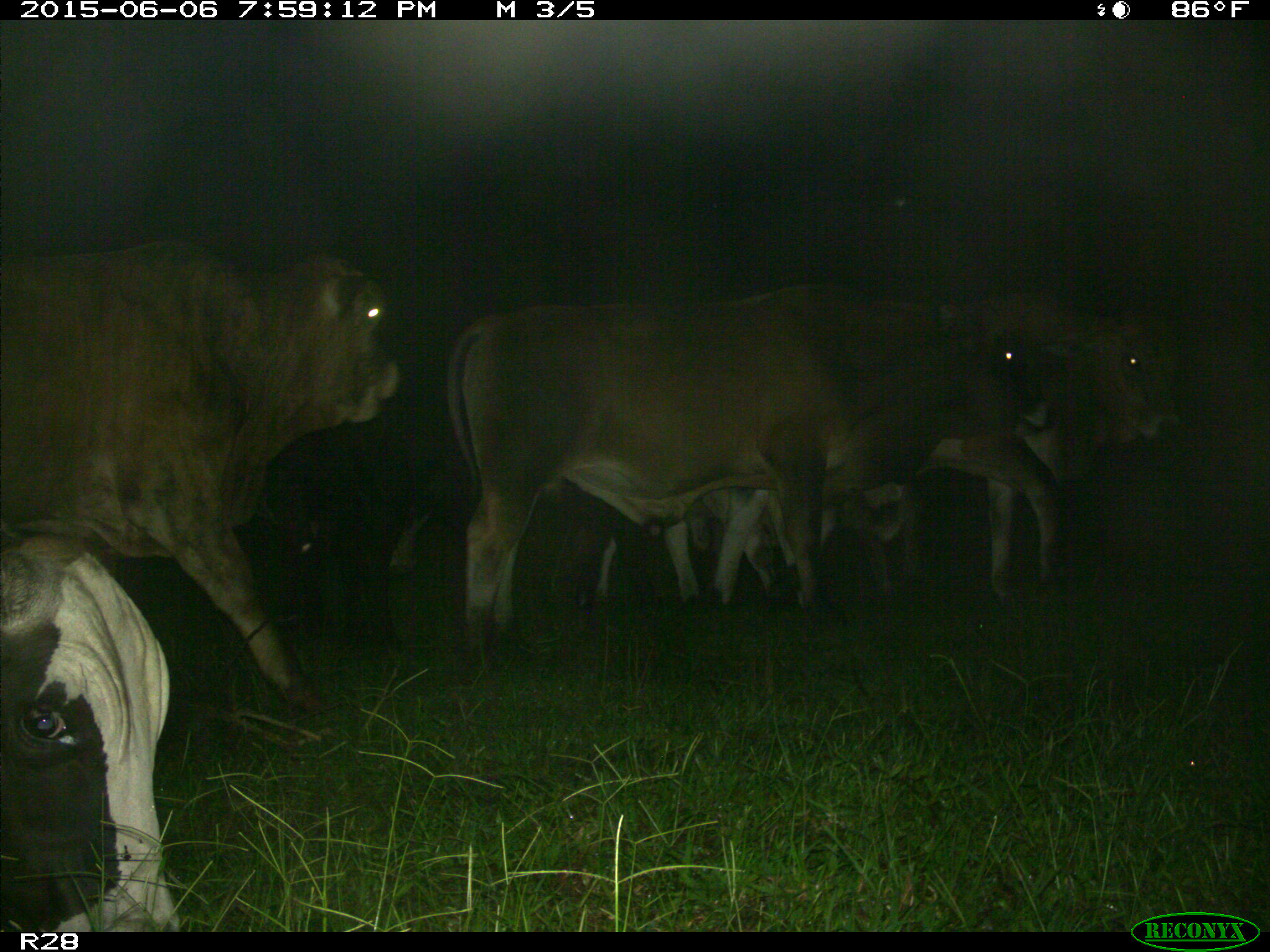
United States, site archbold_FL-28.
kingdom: Animalia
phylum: Chordata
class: Mammalia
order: Artiodactyla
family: Bovidae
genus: Bos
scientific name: Bos taurus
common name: domestic cow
Bos taurus (domestic cow).